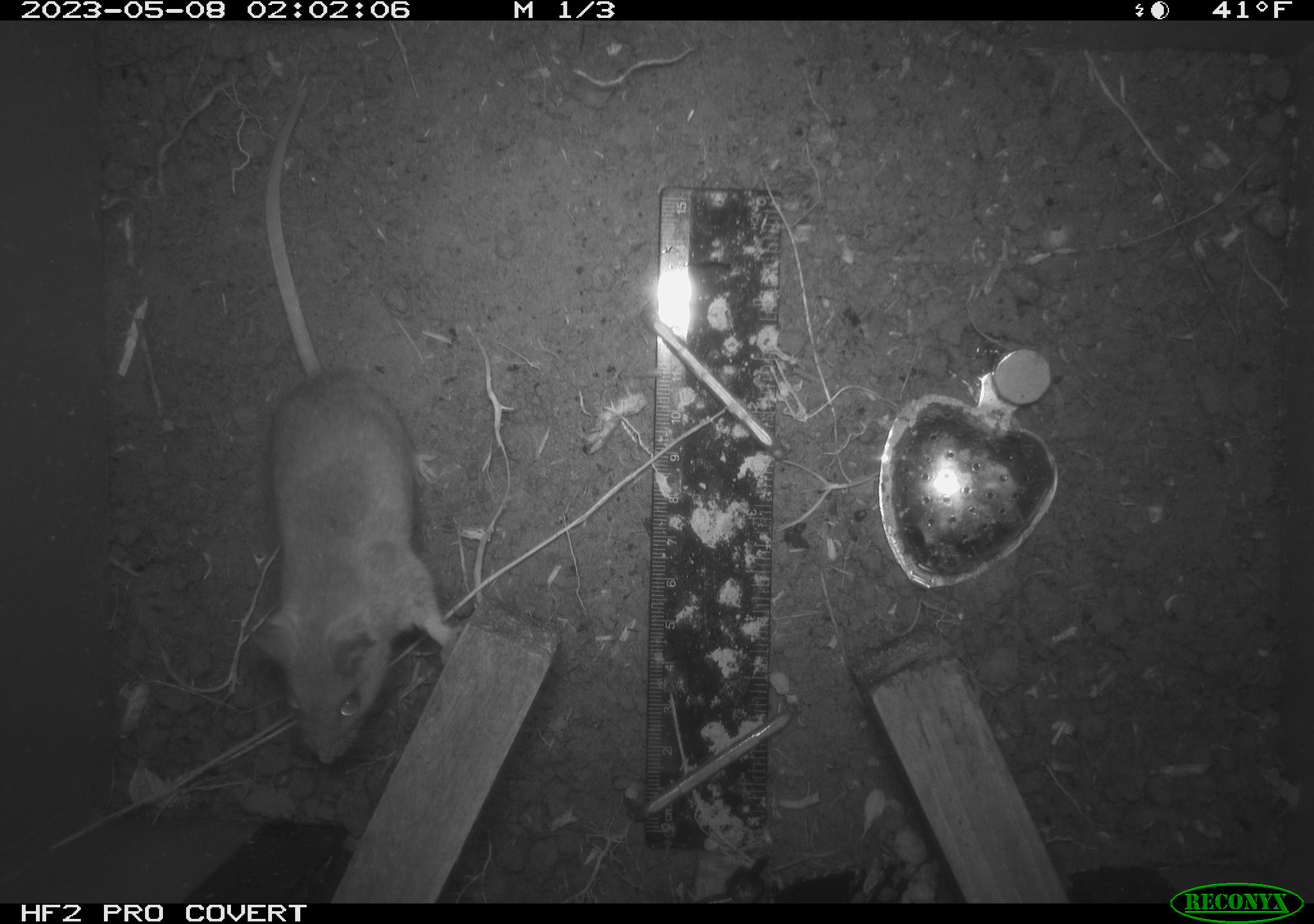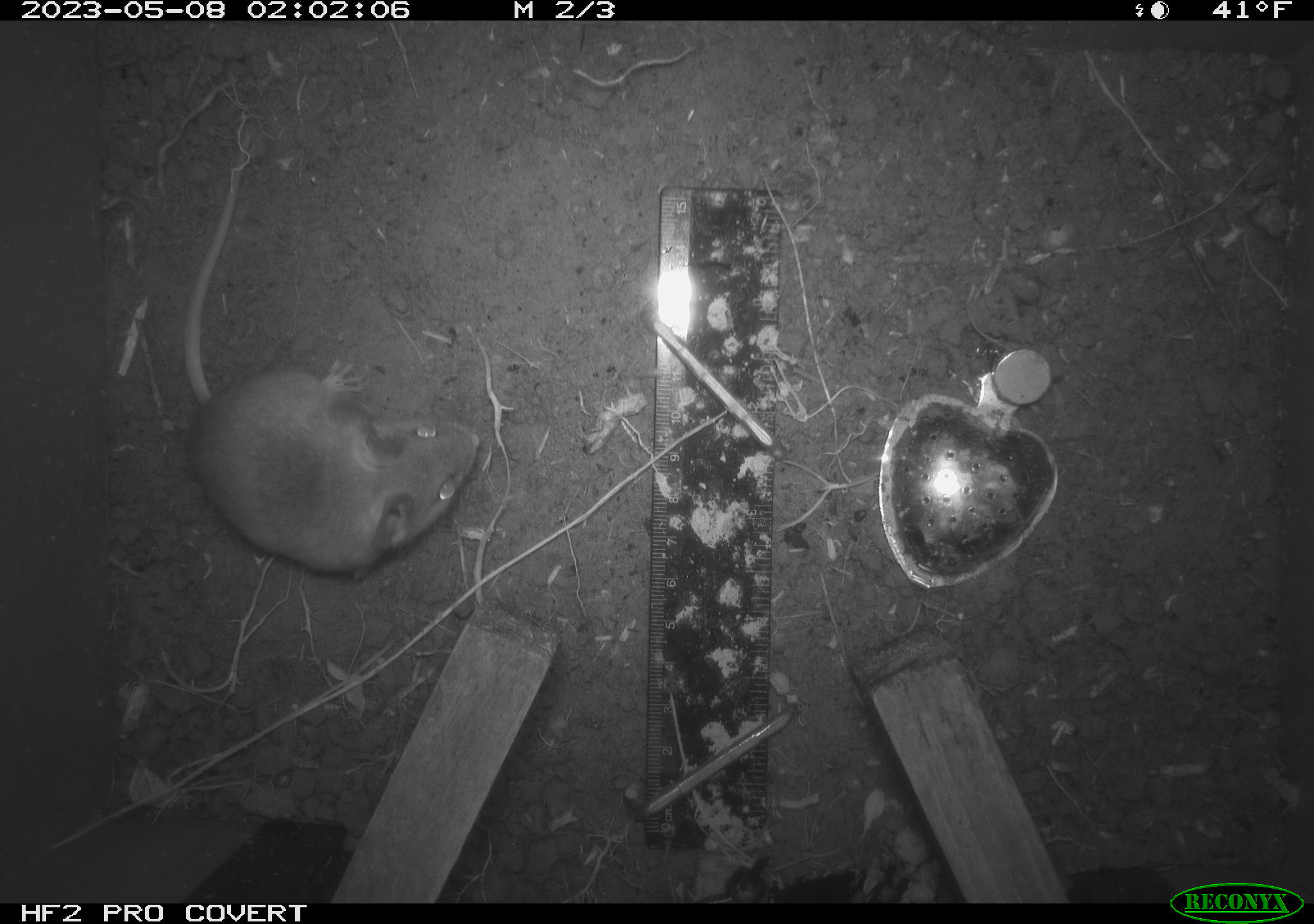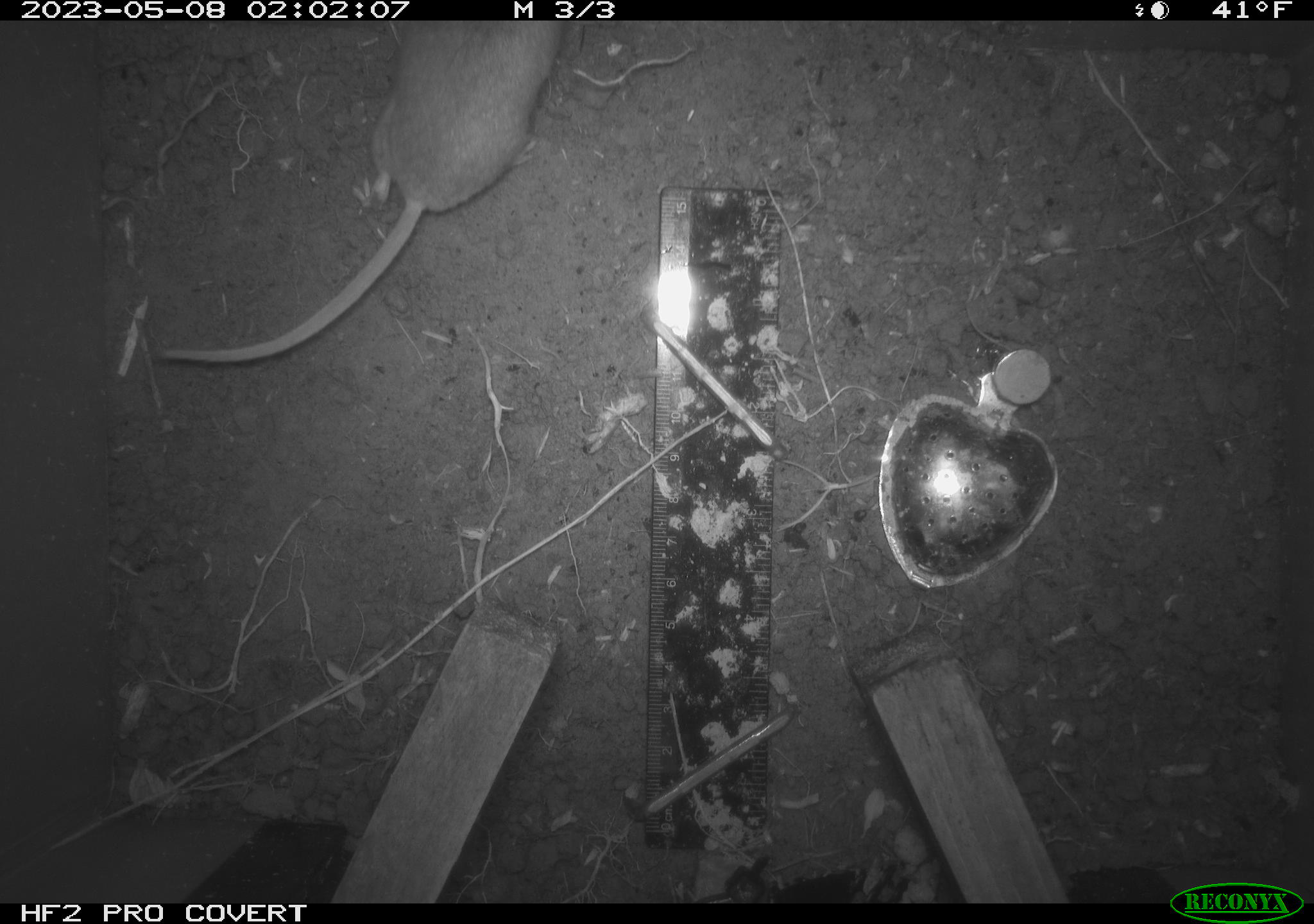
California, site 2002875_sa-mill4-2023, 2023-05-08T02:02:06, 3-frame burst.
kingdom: Animalia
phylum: Chordata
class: Mammalia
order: Rodentia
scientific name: Rodentia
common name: mouse species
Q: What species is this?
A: Mouse species (Rodentia).